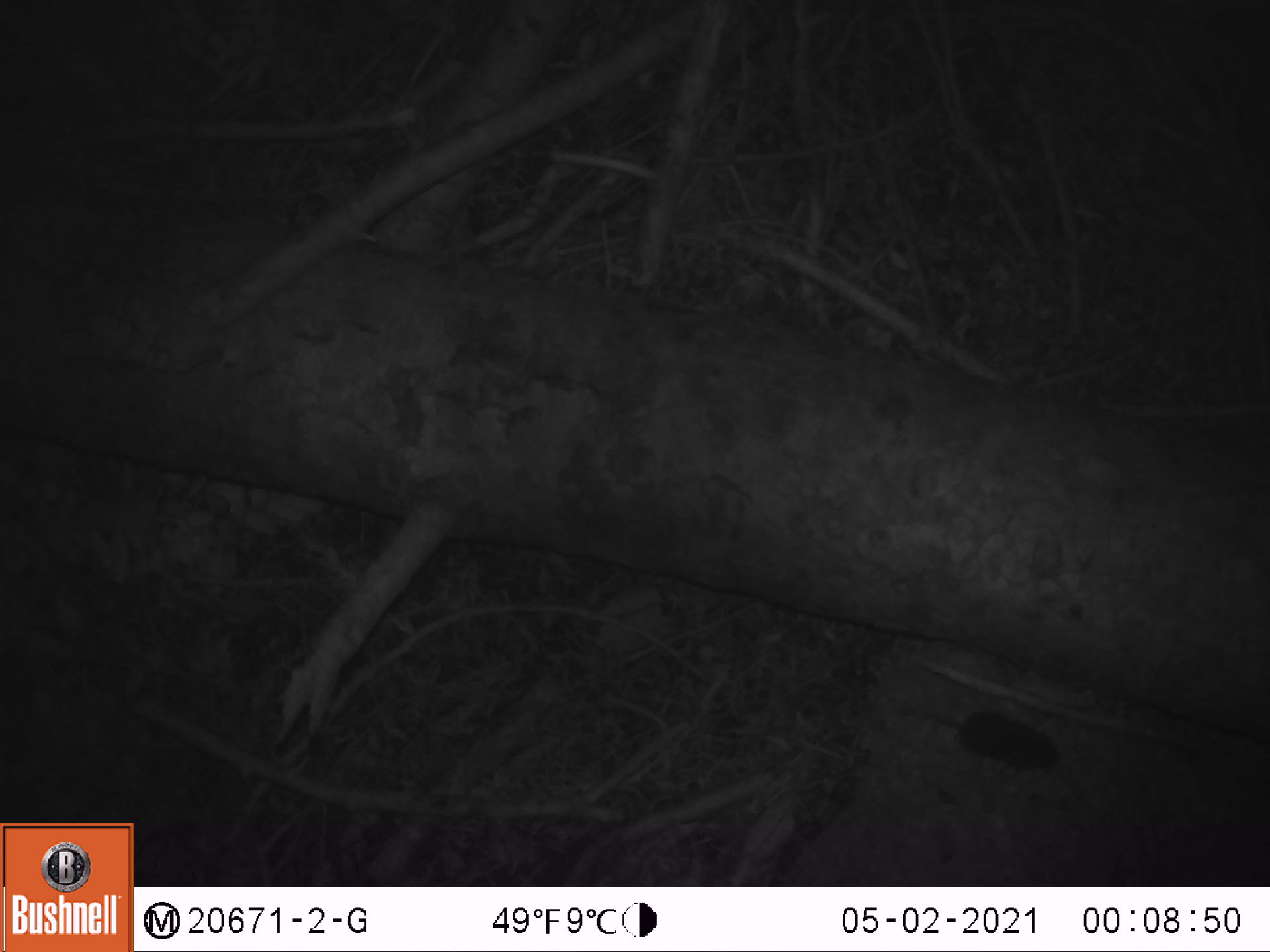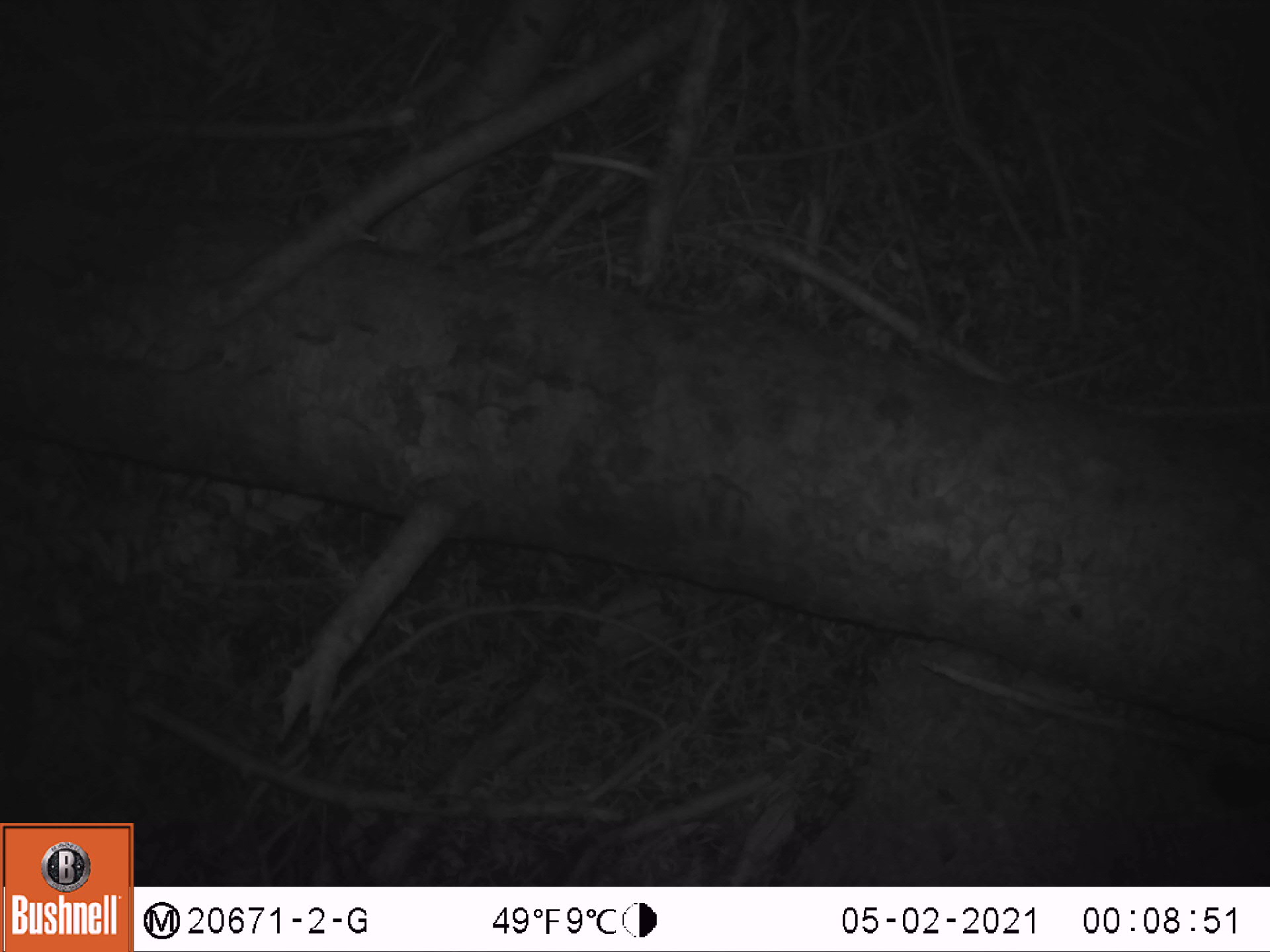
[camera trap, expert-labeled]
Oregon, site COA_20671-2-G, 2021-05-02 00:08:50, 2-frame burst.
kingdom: Animalia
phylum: Chordata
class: Mammalia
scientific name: Mammalia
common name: small mammal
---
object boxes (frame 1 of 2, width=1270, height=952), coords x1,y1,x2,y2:
small mammal: 874,671,1089,794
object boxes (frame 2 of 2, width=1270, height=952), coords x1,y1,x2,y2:
small mammal: 1166,721,1267,824